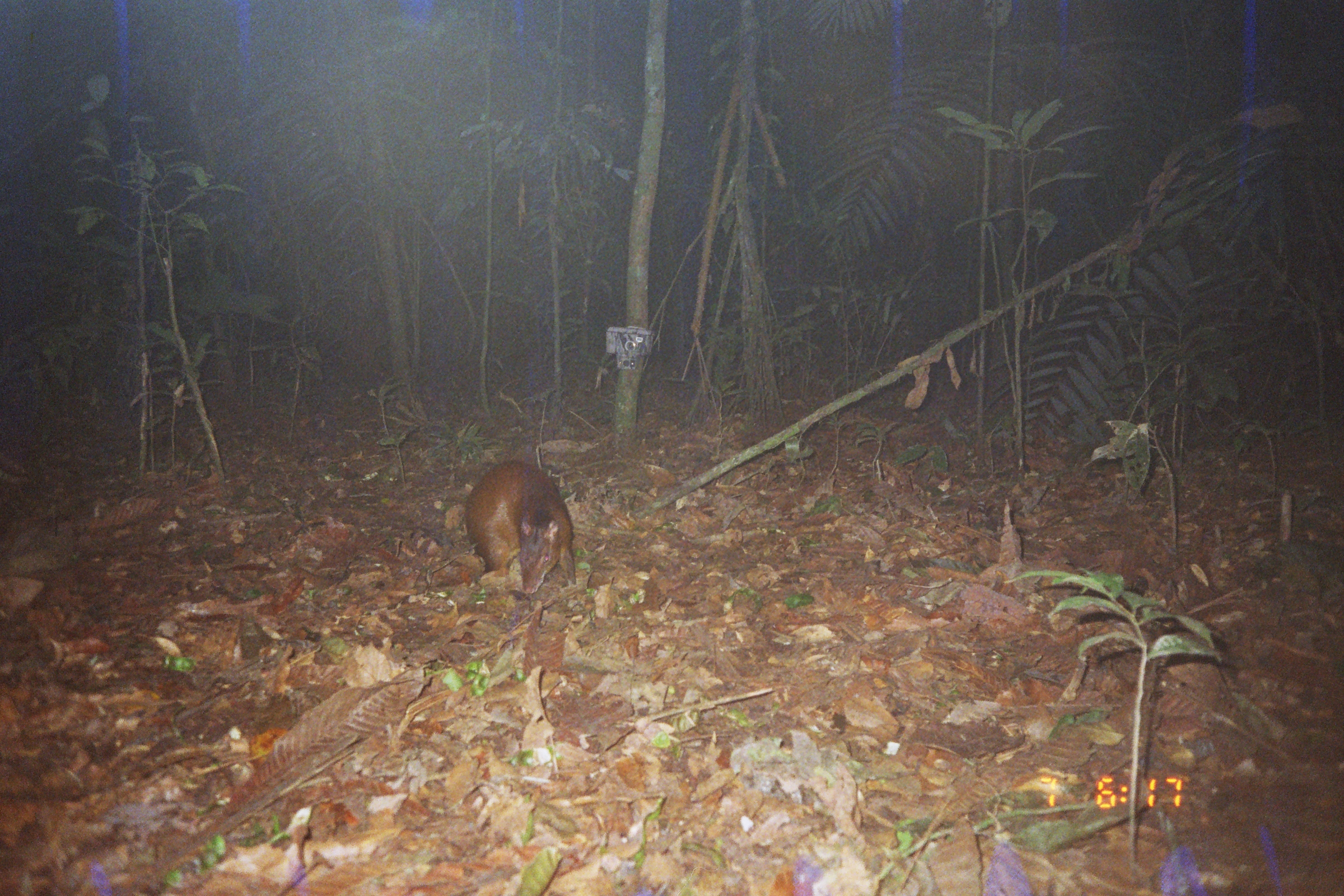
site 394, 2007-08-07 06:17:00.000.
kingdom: Animalia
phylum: Chordata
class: Mammalia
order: Rodentia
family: Dasyproctidae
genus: Dasyprocta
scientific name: Dasyprocta punctata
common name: central american agouti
Dasyprocta punctata (central american agouti).